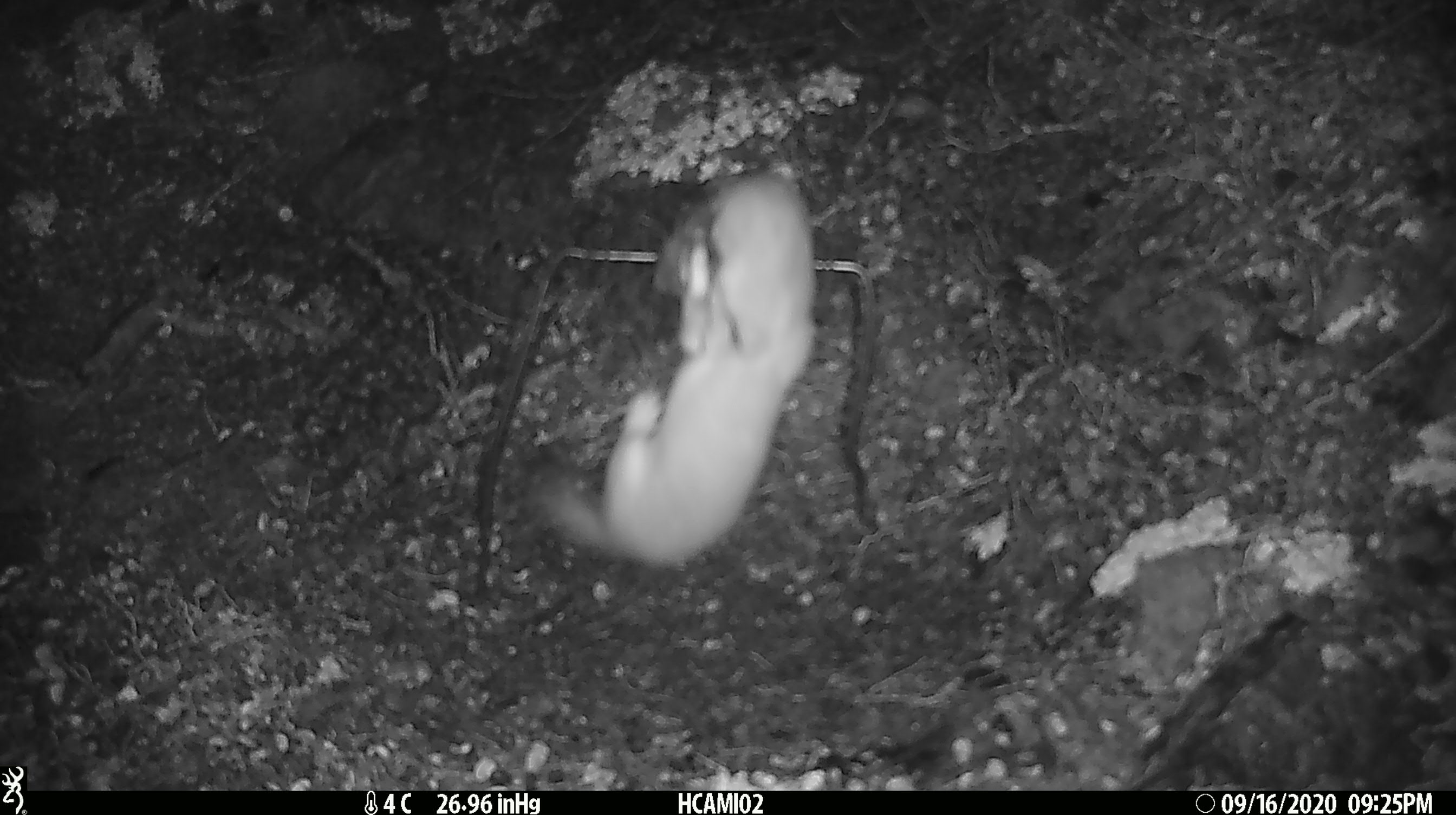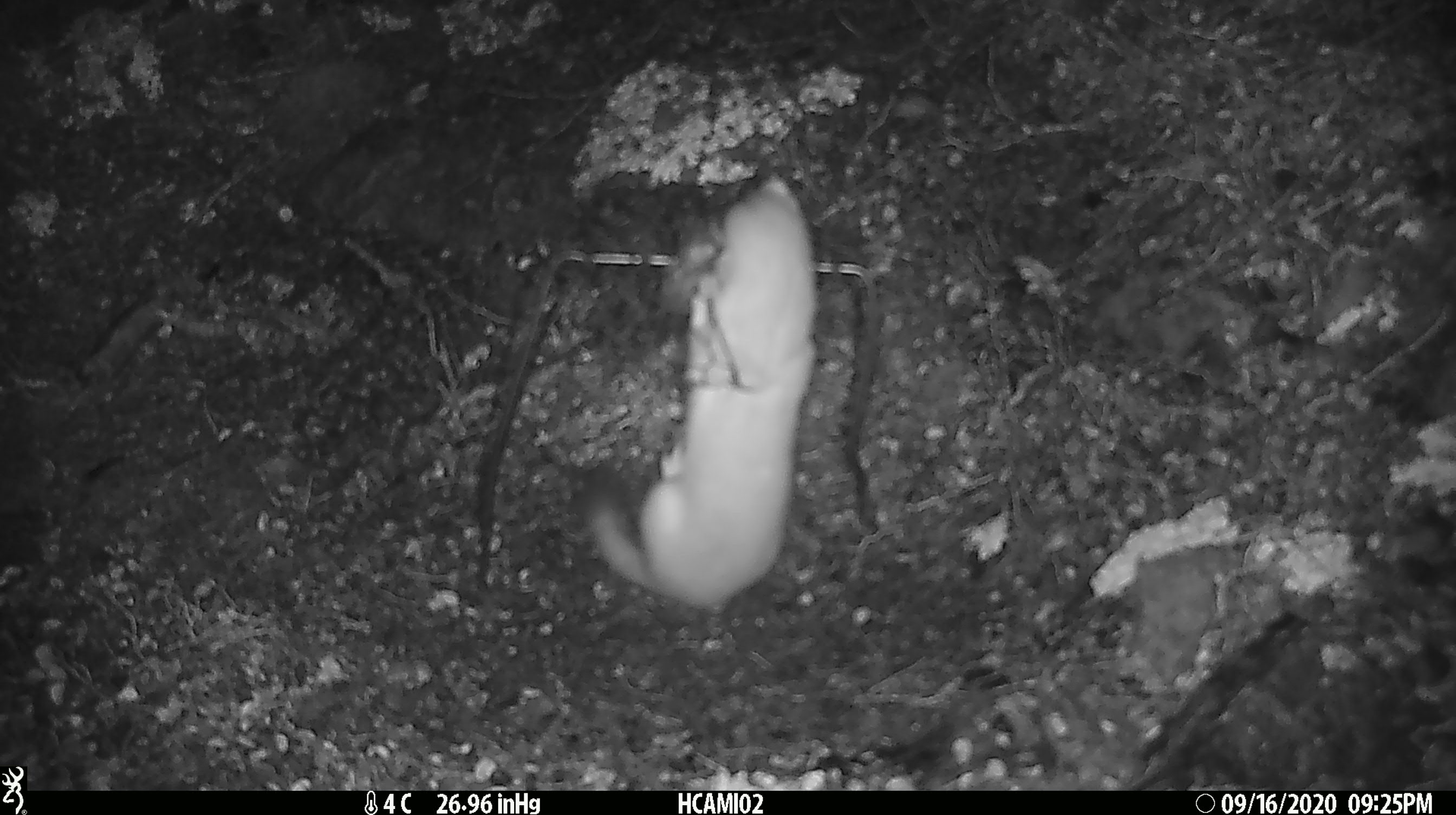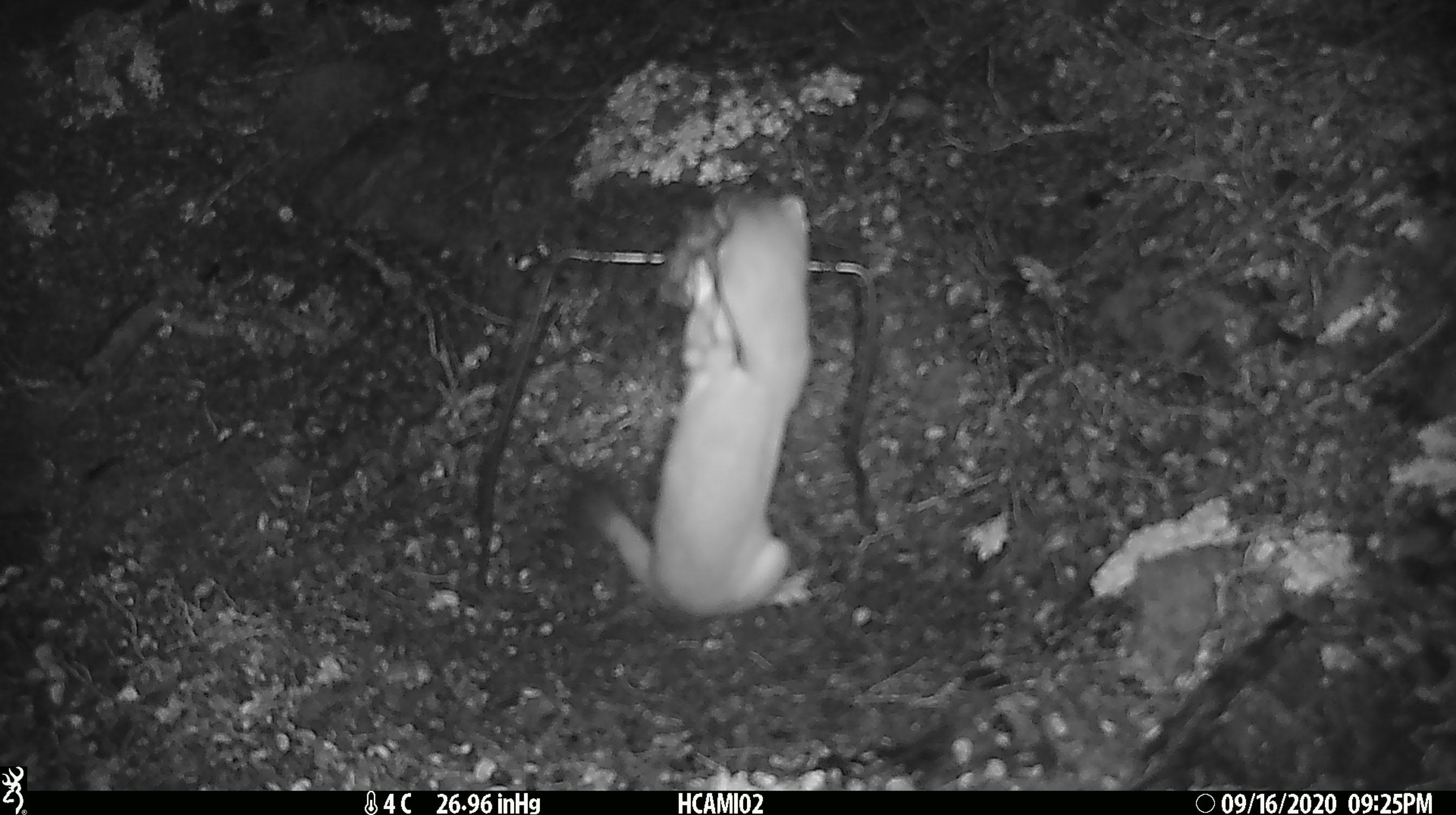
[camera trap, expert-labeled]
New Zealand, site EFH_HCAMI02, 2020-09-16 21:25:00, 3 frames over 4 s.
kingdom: Animalia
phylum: Chordata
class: Mammalia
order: Carnivora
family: Mustelidae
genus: Mustela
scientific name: Mustela erminea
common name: stoat